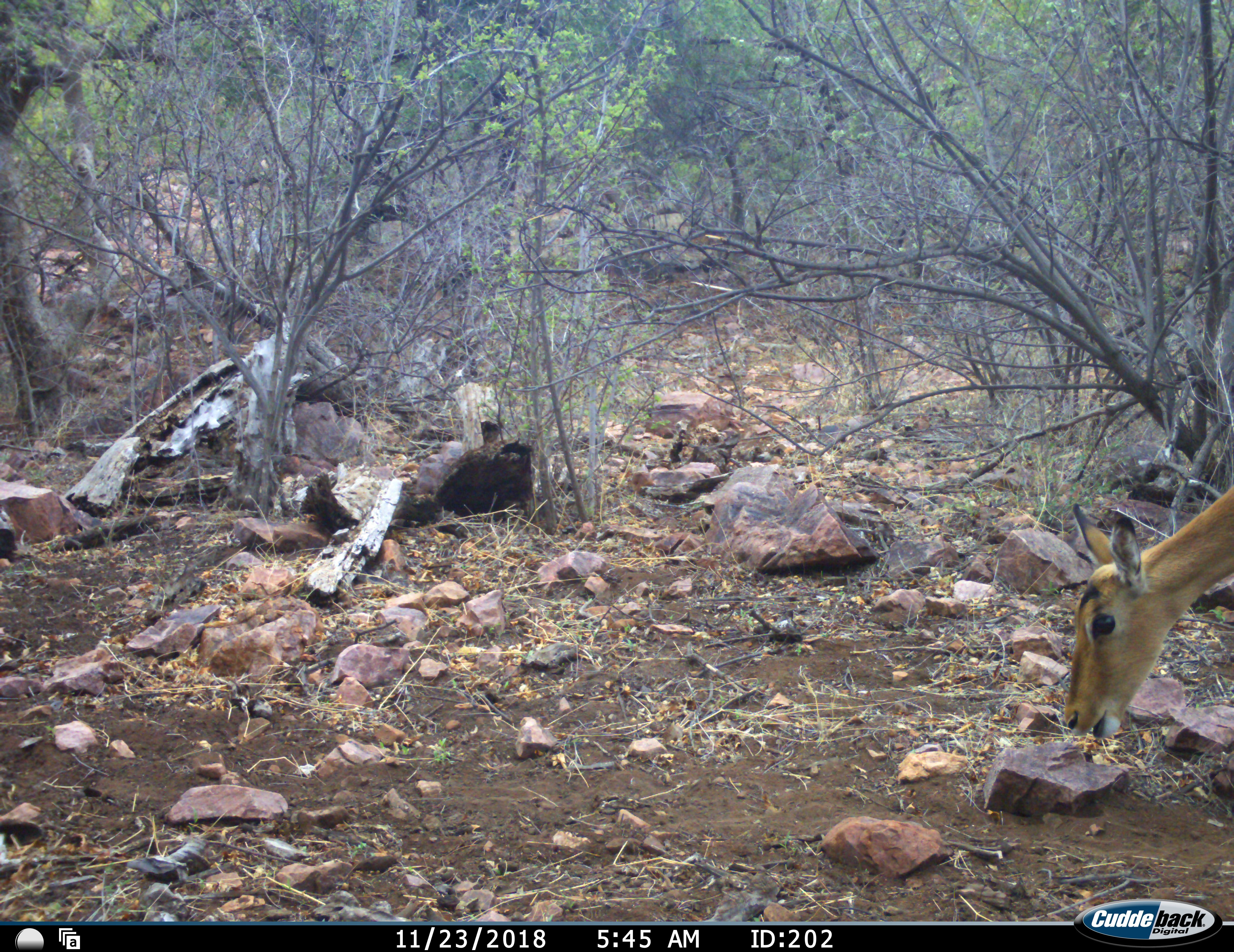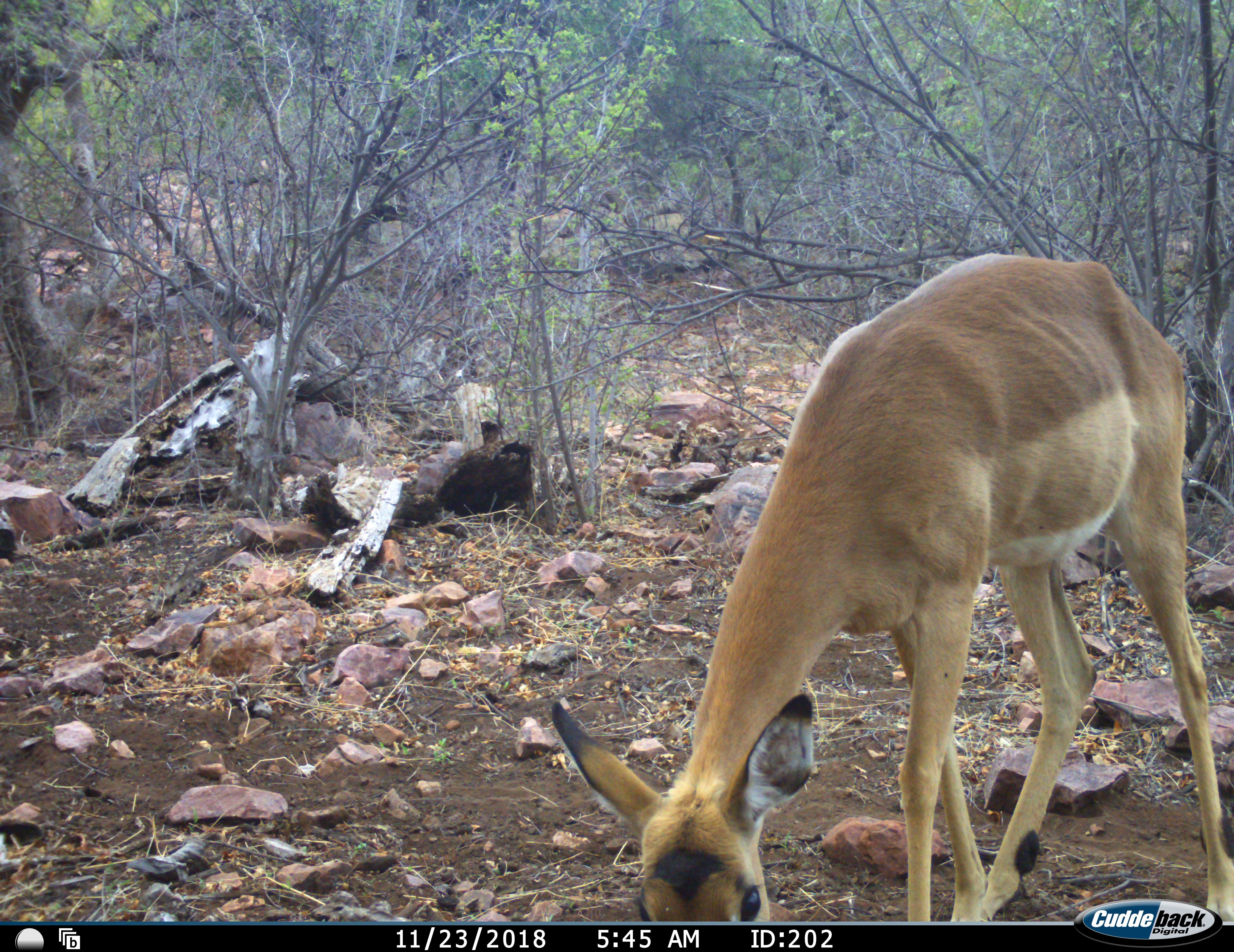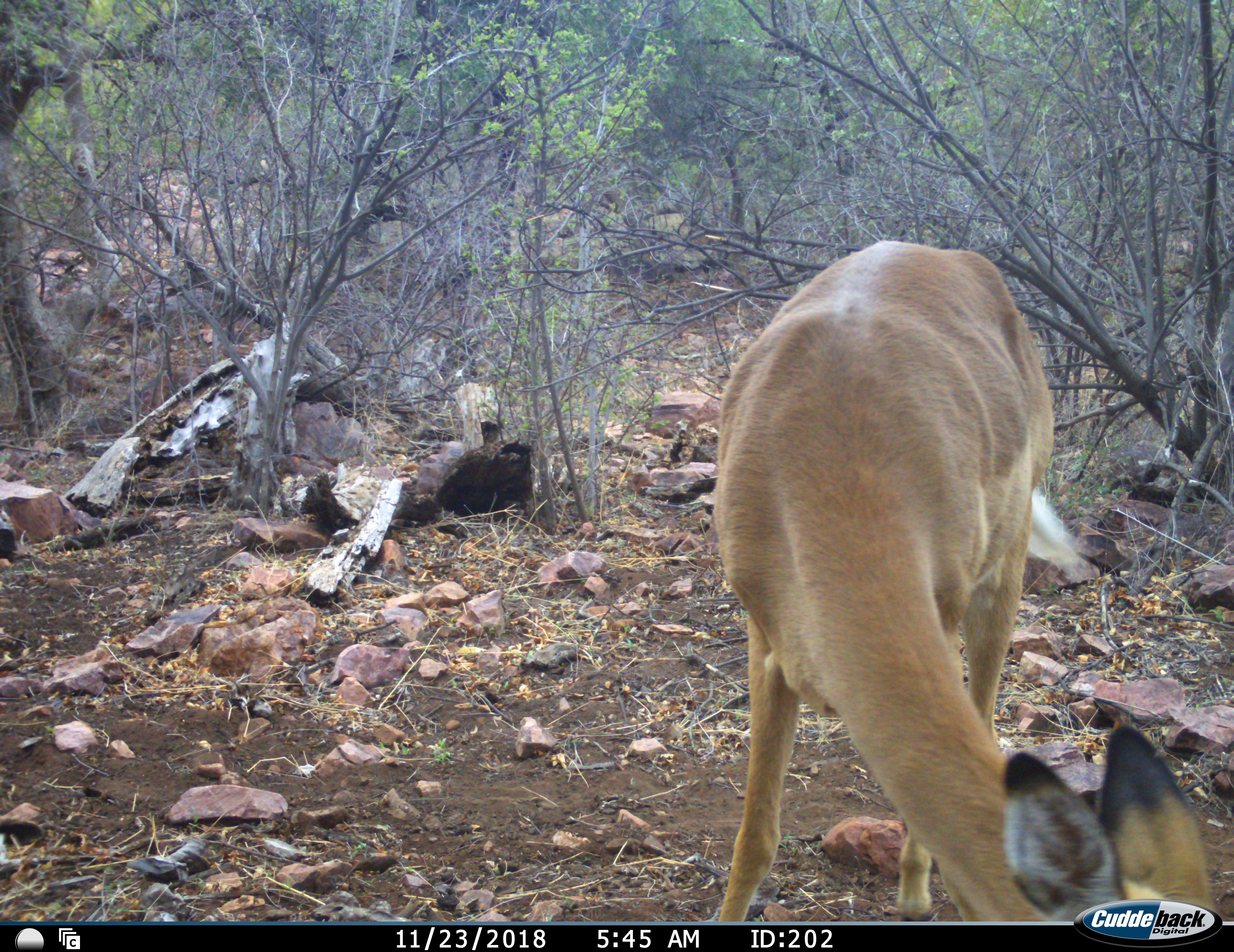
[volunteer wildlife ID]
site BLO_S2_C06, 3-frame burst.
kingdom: Animalia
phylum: Chordata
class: Mammalia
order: Artiodactyla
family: Bovidae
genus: Aepyceros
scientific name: Aepyceros melampus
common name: impala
Impala (Aepyceros melampus), count 1. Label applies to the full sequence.